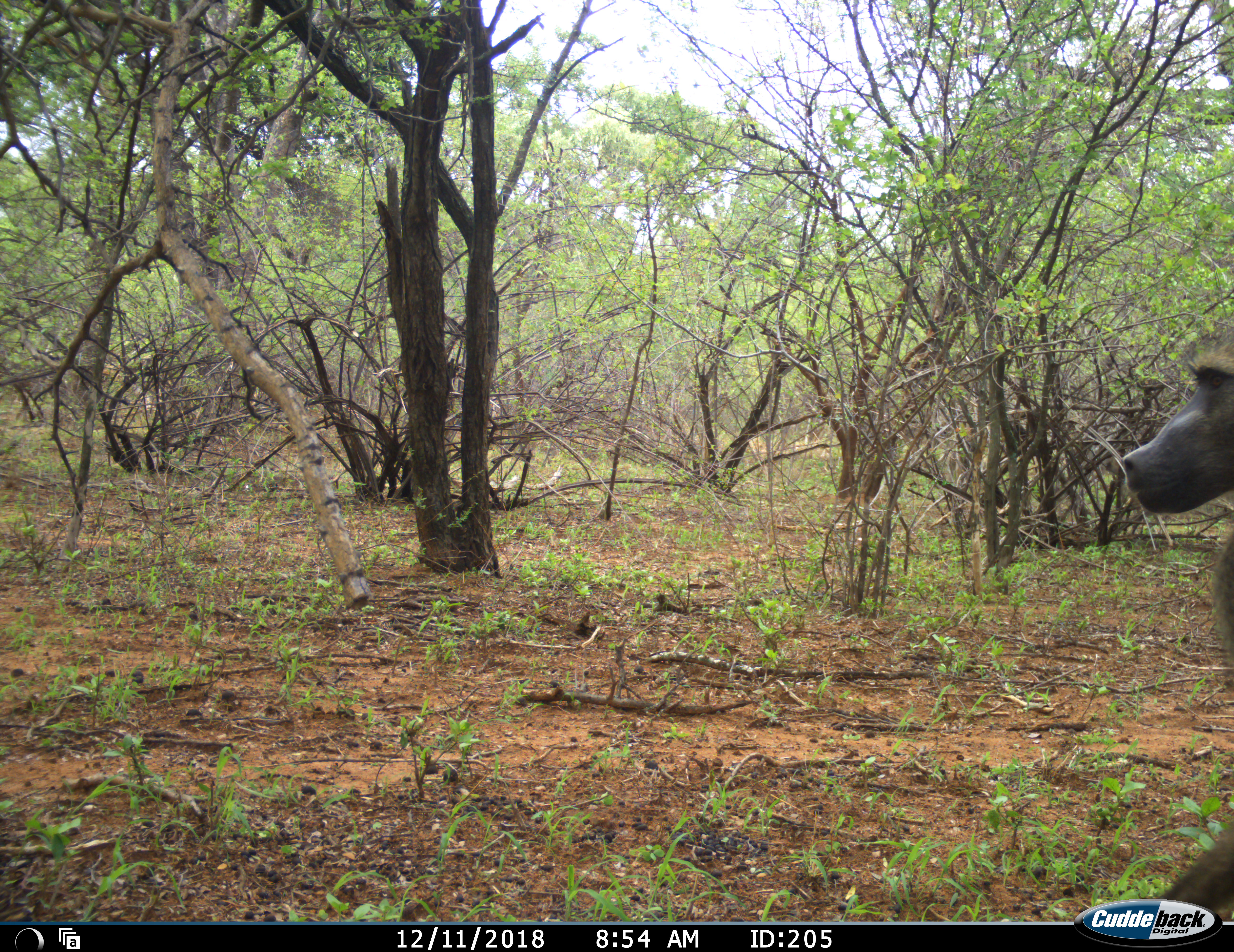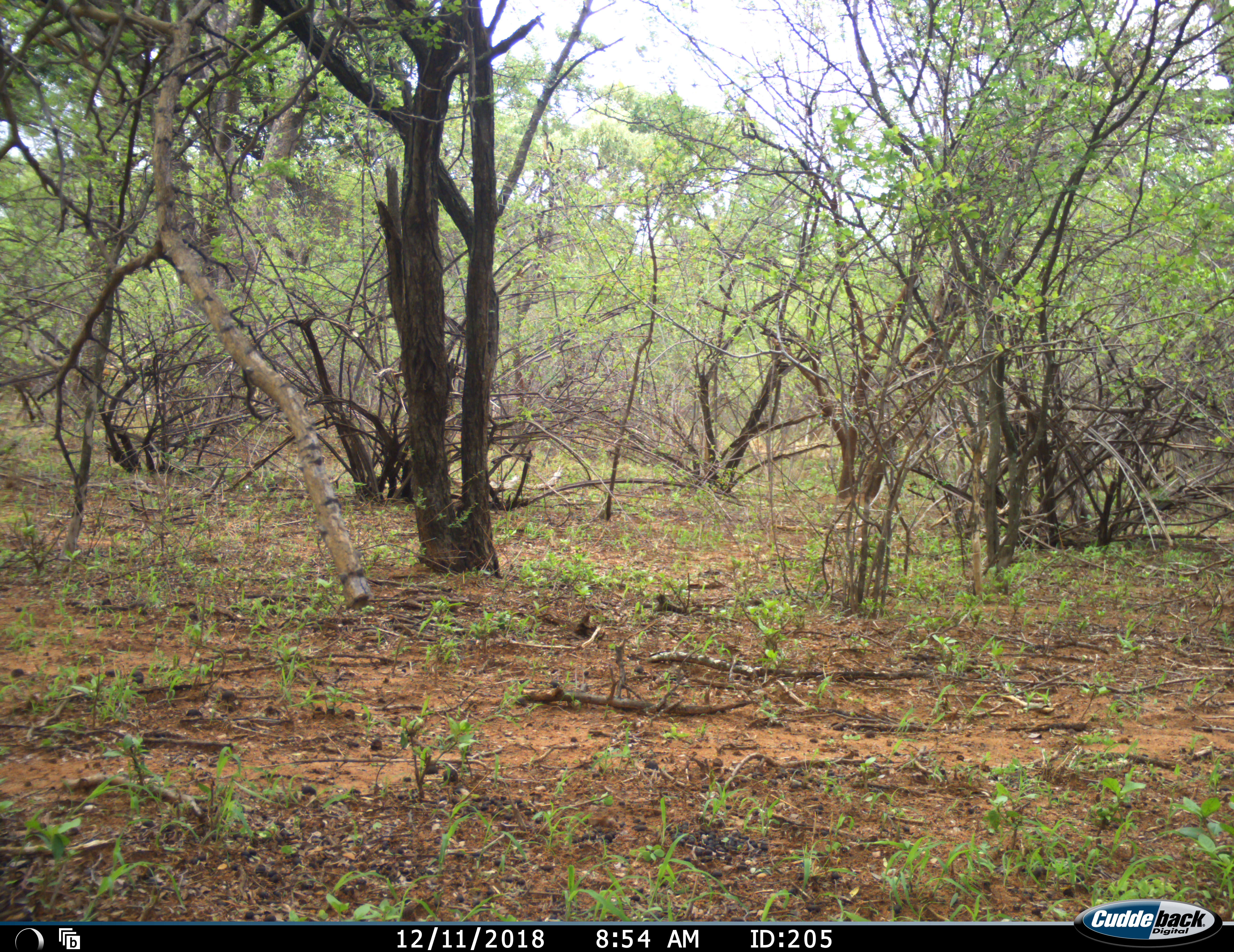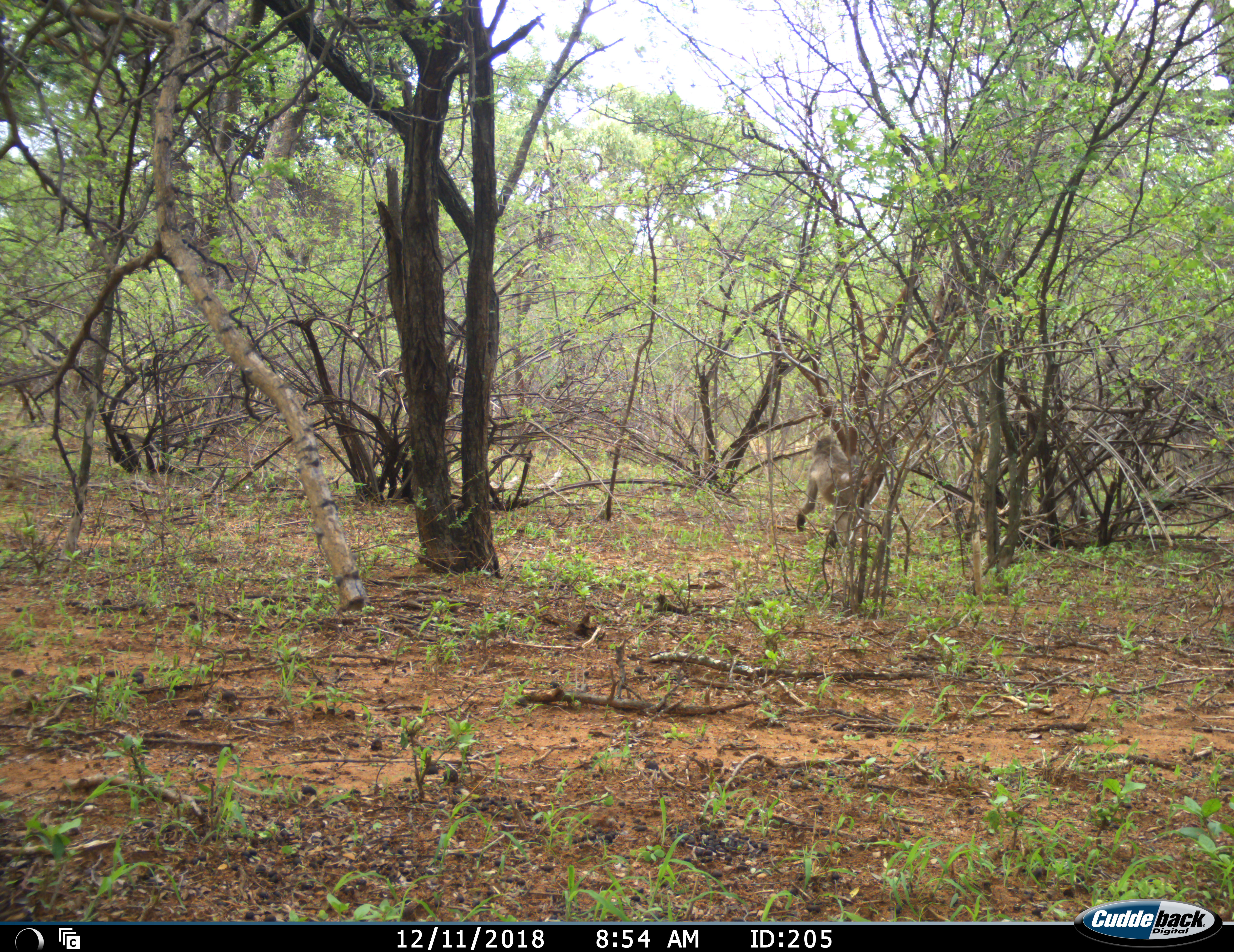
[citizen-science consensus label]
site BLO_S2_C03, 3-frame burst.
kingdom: Animalia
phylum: Chordata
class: Mammalia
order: Primates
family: Cercopithecidae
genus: Papio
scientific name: Papio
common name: baboon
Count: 1.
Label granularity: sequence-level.